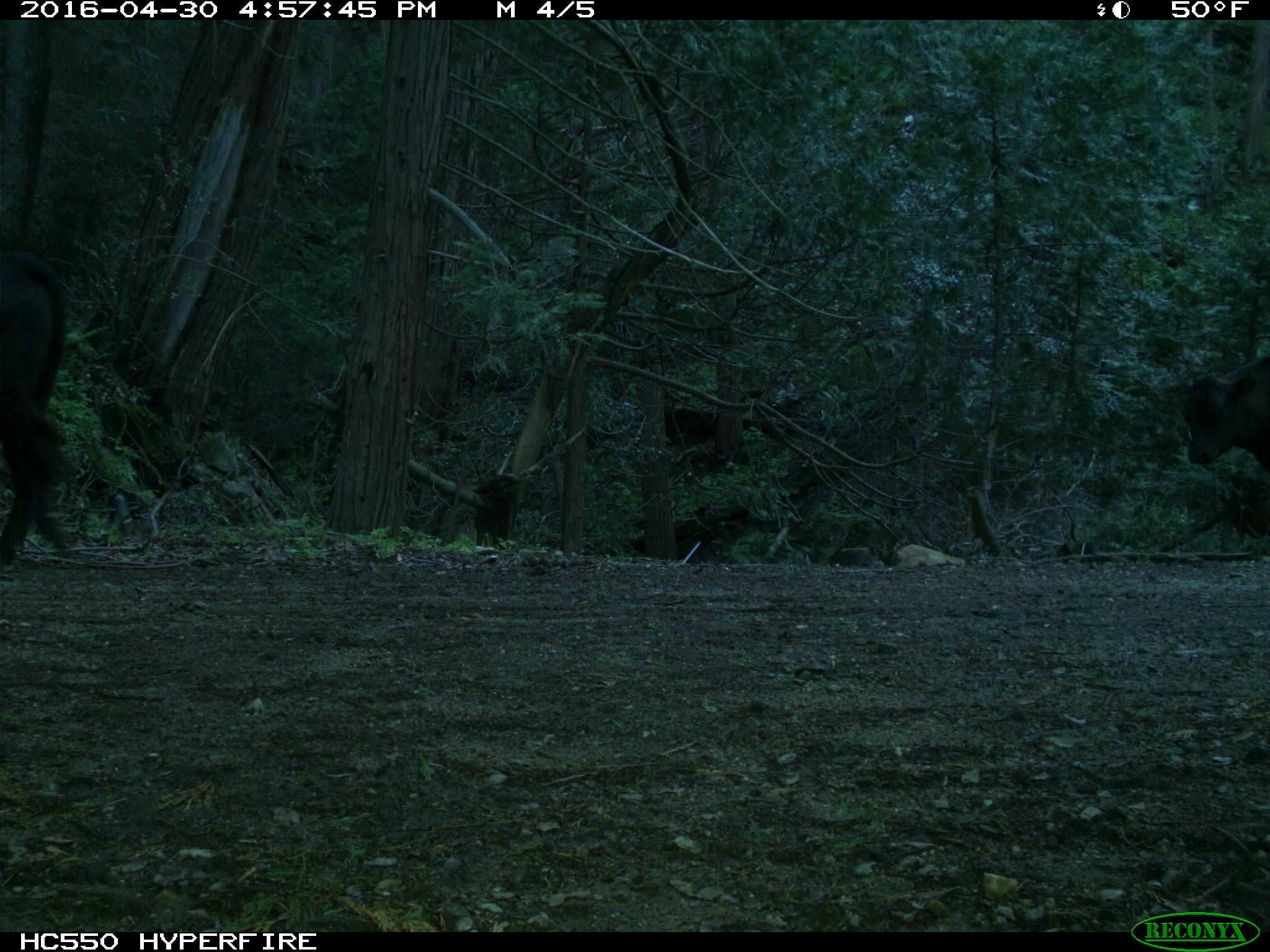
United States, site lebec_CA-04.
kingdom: Animalia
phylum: Chordata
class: Mammalia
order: Artiodactyla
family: Bovidae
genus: Bos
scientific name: Bos taurus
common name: domestic cow